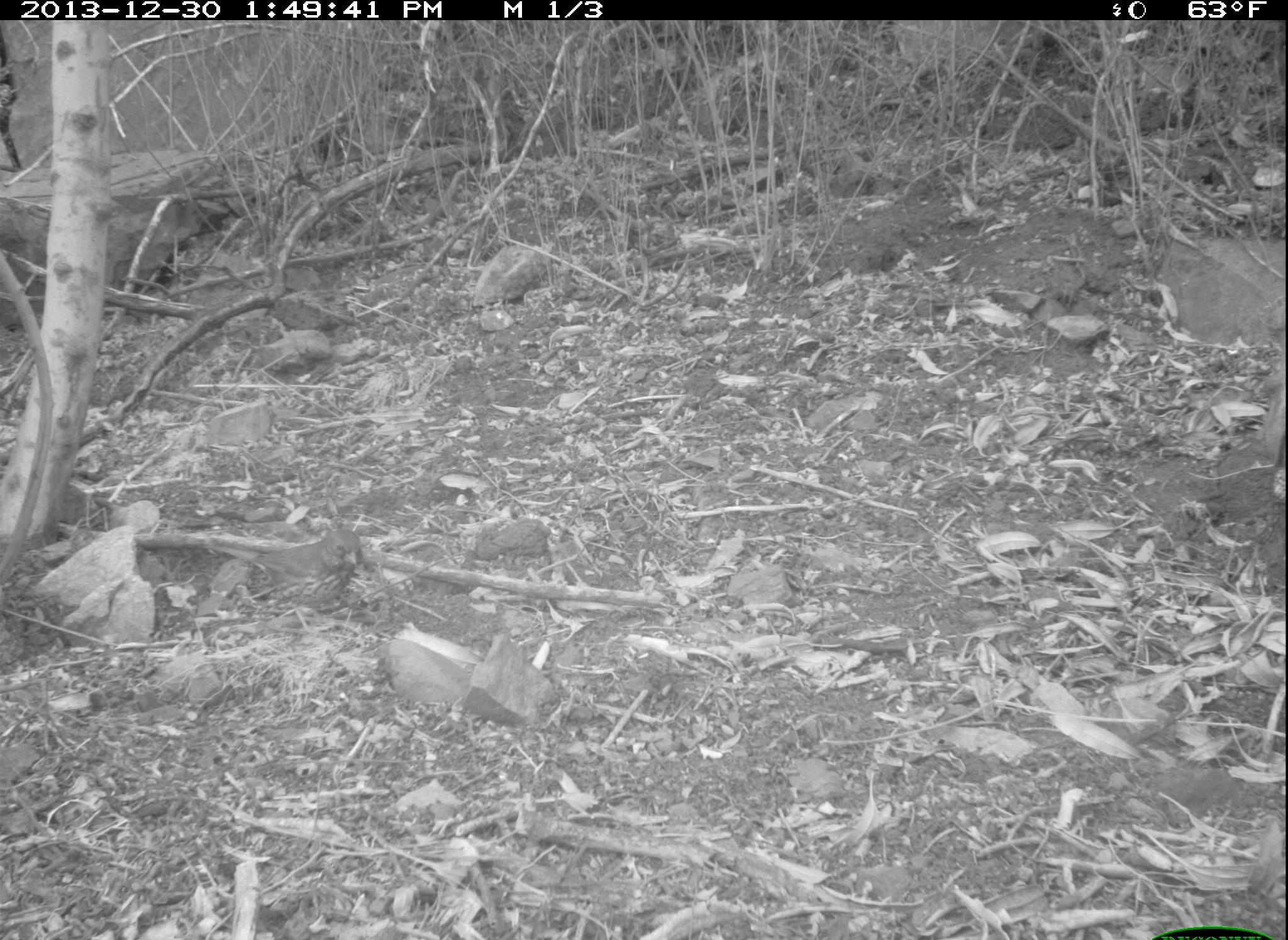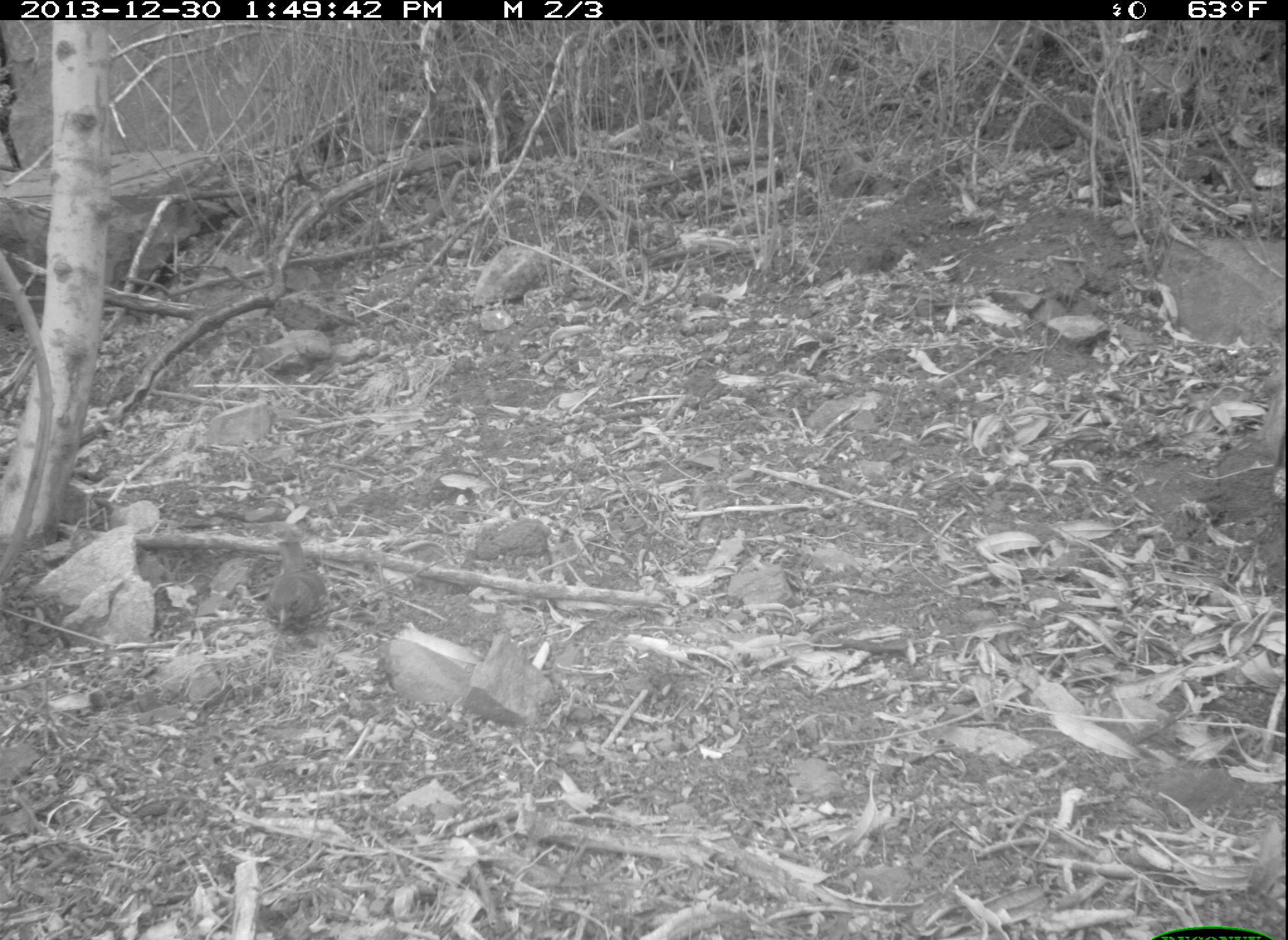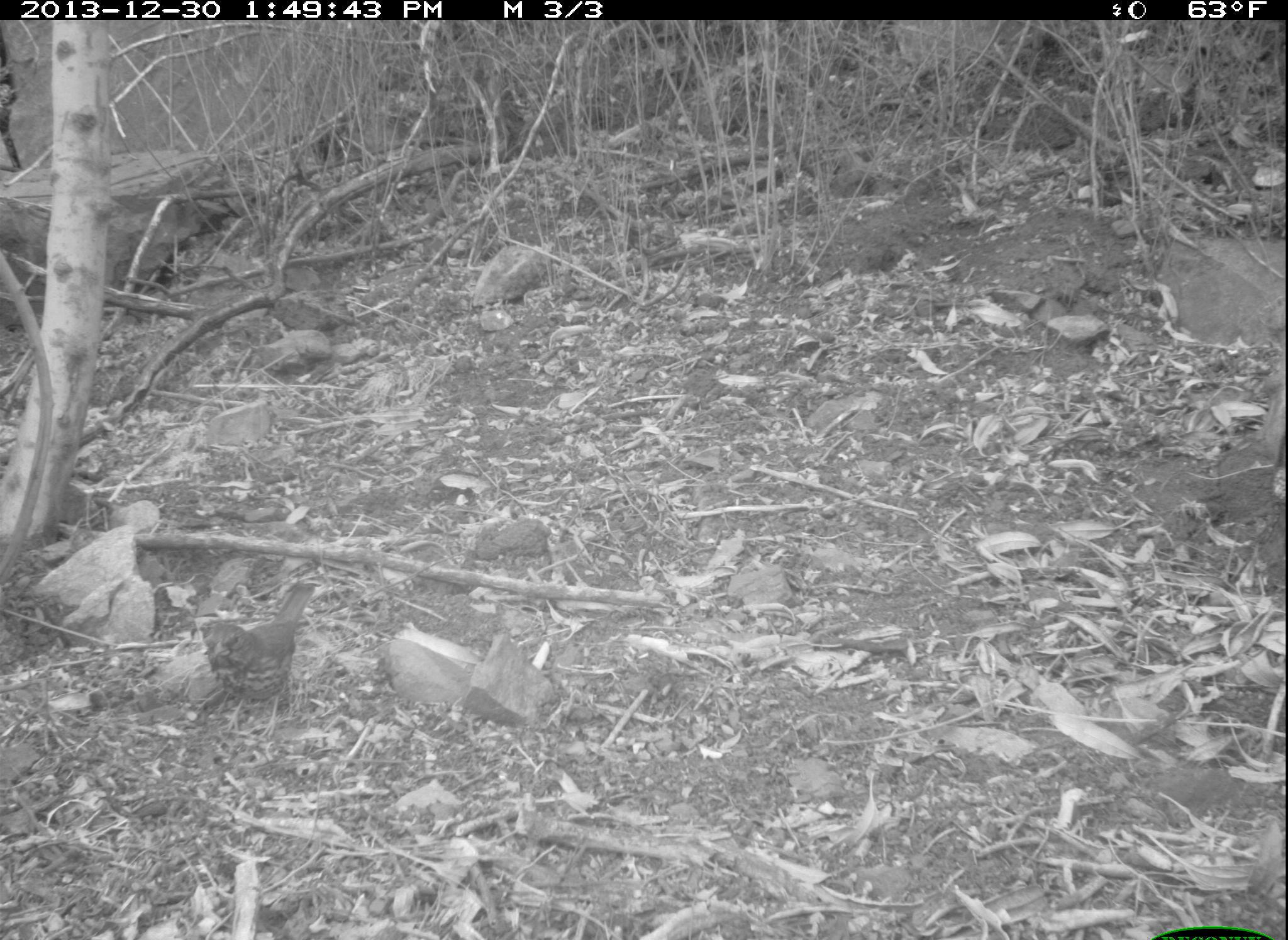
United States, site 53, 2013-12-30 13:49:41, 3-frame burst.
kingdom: Animalia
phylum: Chordata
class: Aves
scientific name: Aves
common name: bird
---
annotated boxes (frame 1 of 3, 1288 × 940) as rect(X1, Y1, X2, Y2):
bird: rect(200, 528, 366, 618)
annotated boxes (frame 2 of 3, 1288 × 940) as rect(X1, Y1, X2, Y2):
bird: rect(267, 538, 329, 635)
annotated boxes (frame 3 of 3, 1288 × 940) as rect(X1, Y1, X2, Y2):
bird: rect(200, 580, 319, 717)